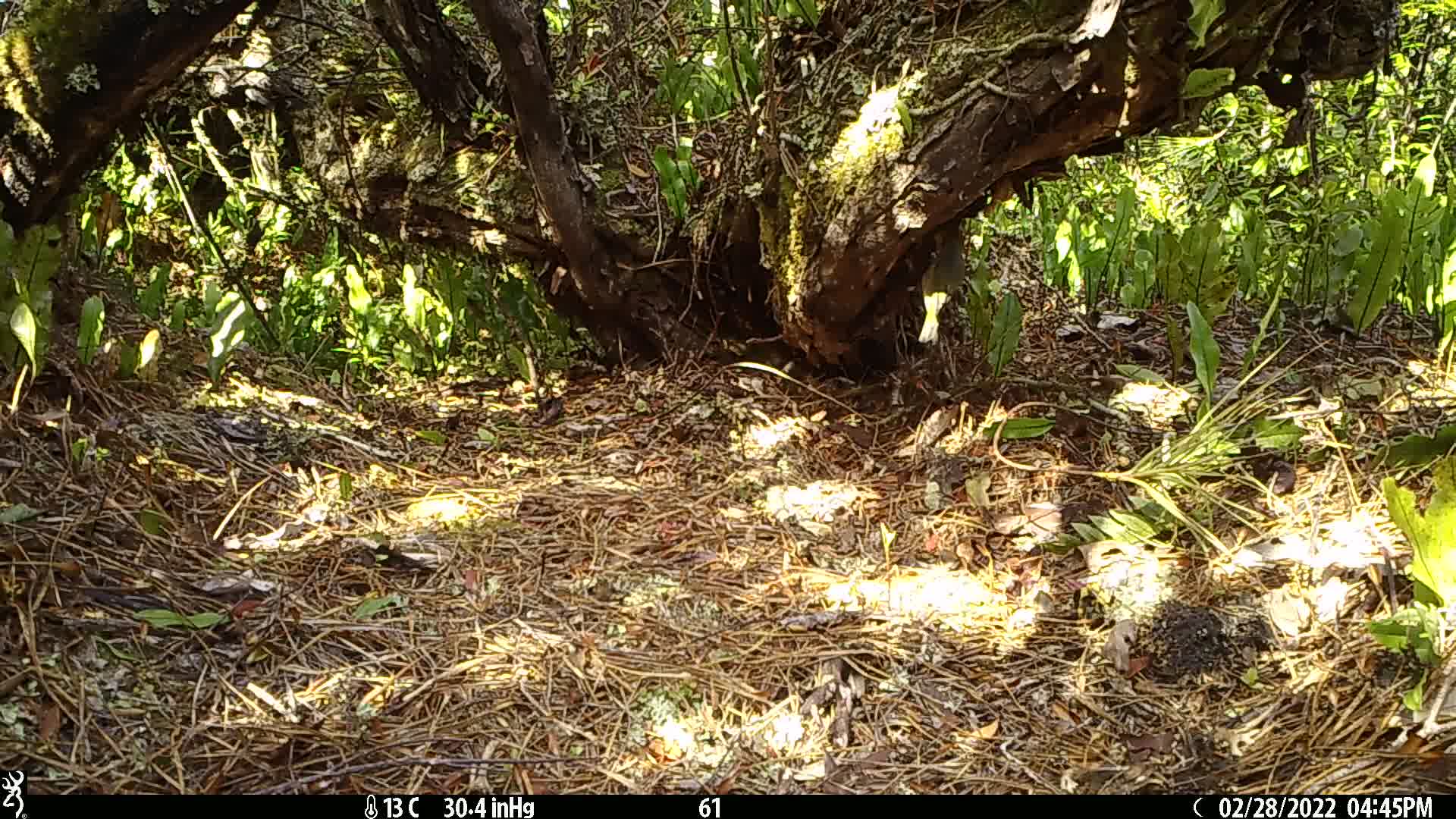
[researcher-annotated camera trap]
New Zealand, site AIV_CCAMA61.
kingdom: Animalia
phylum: Chordata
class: Aves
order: Passeriformes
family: Zosteropidae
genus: Zosterops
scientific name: Zosterops lateralis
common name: silvereye